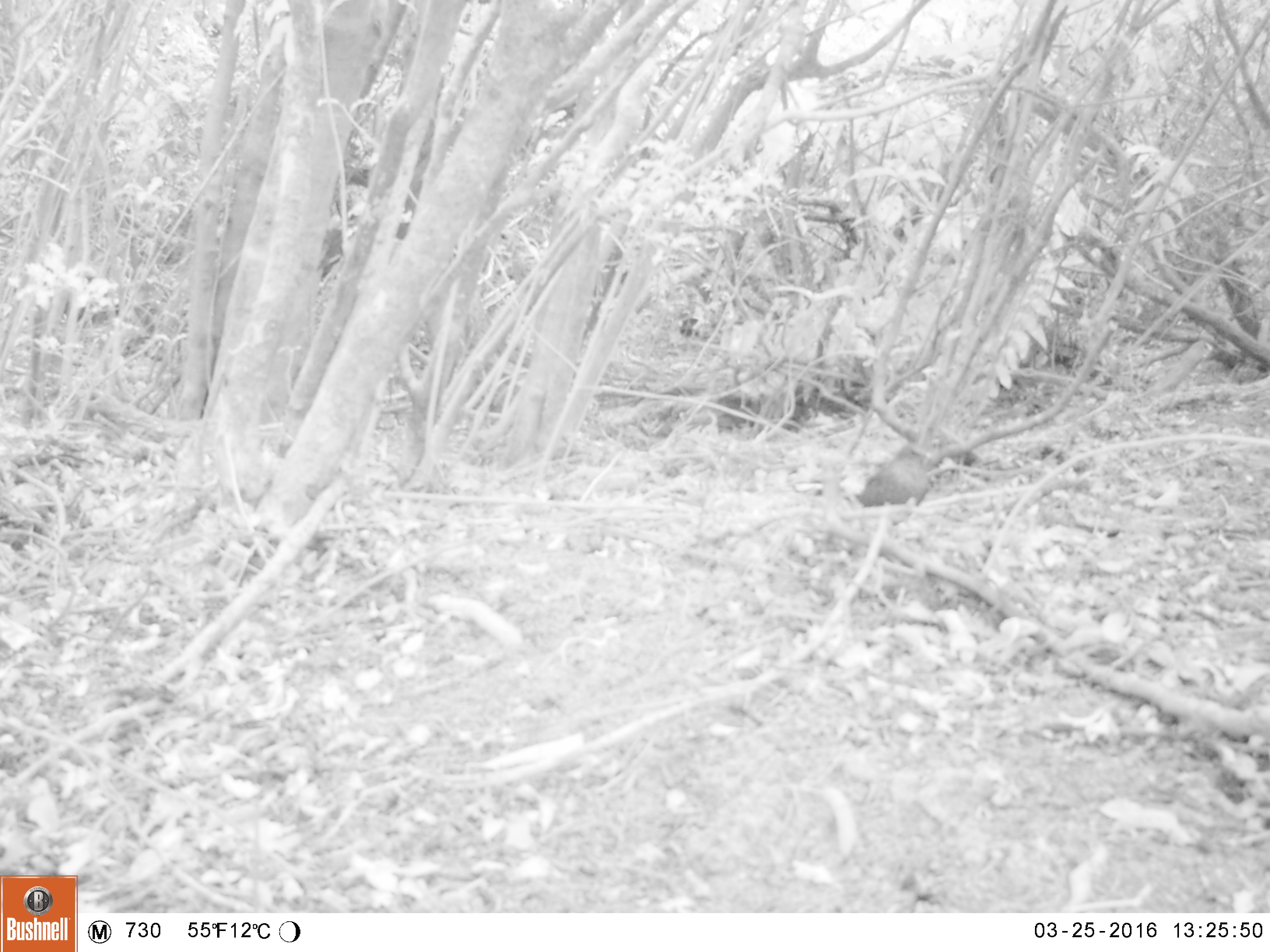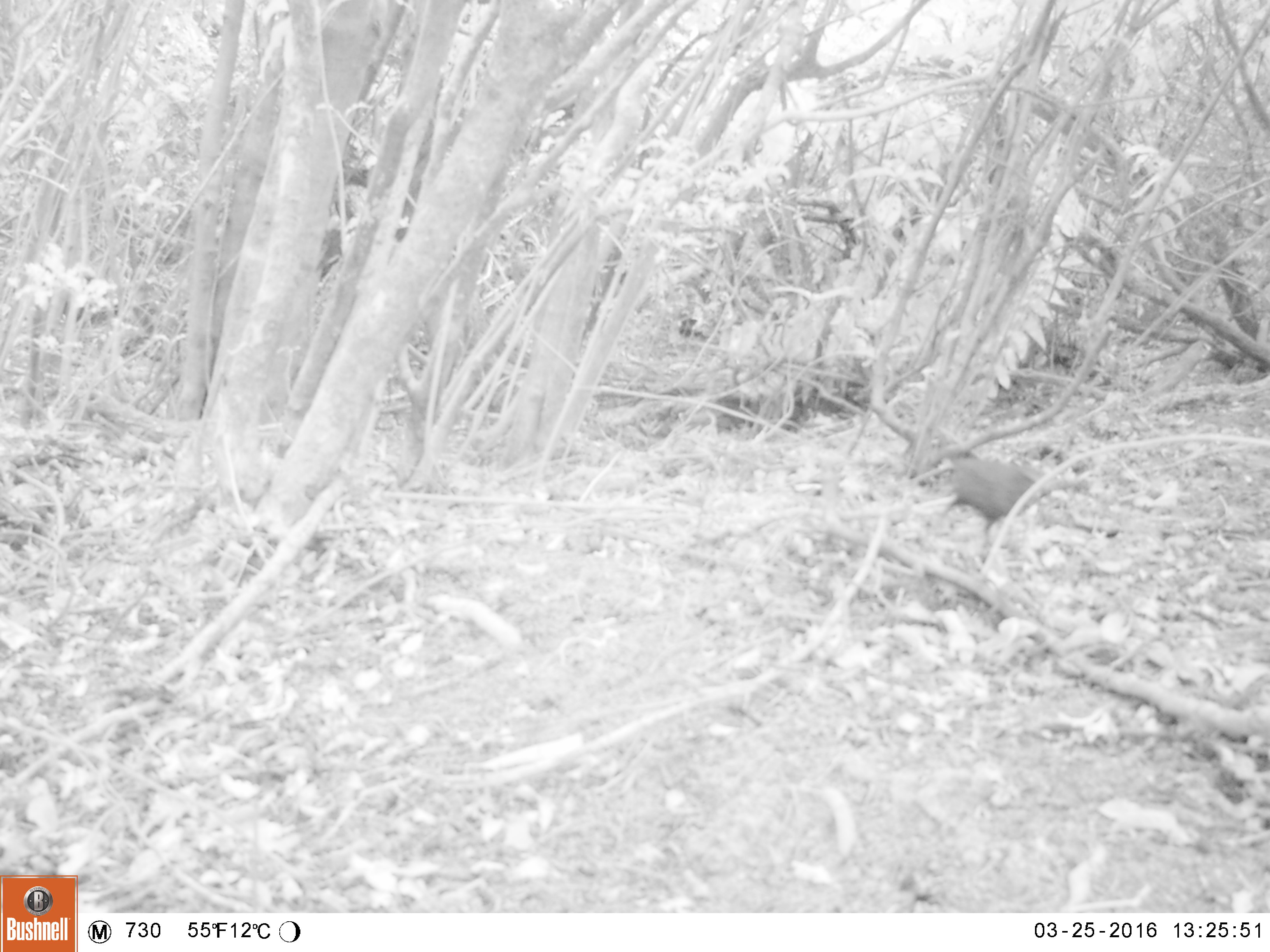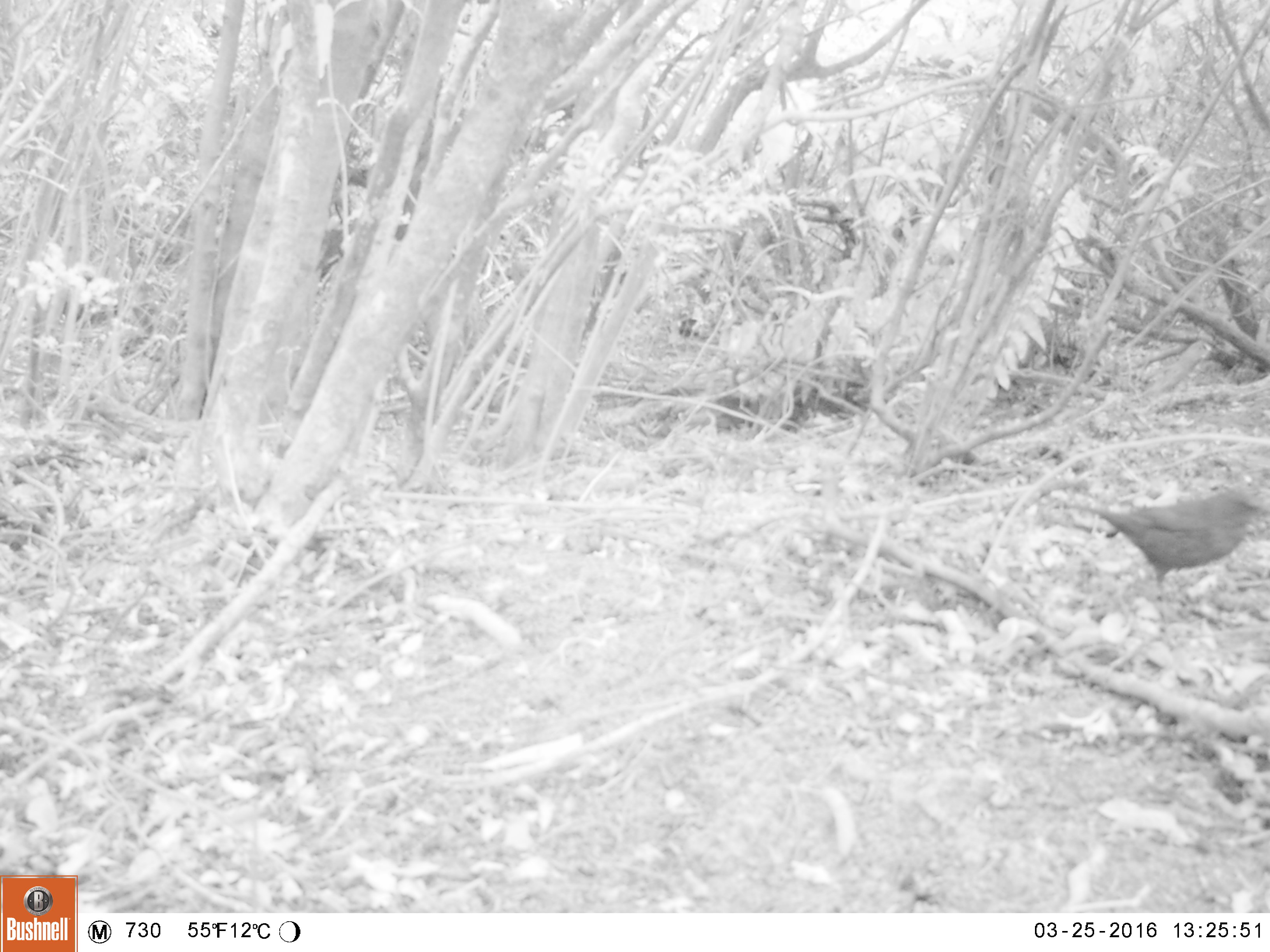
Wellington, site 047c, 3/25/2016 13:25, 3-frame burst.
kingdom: Animalia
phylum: Chordata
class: Aves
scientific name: Aves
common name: bird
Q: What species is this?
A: Bird (Aves).